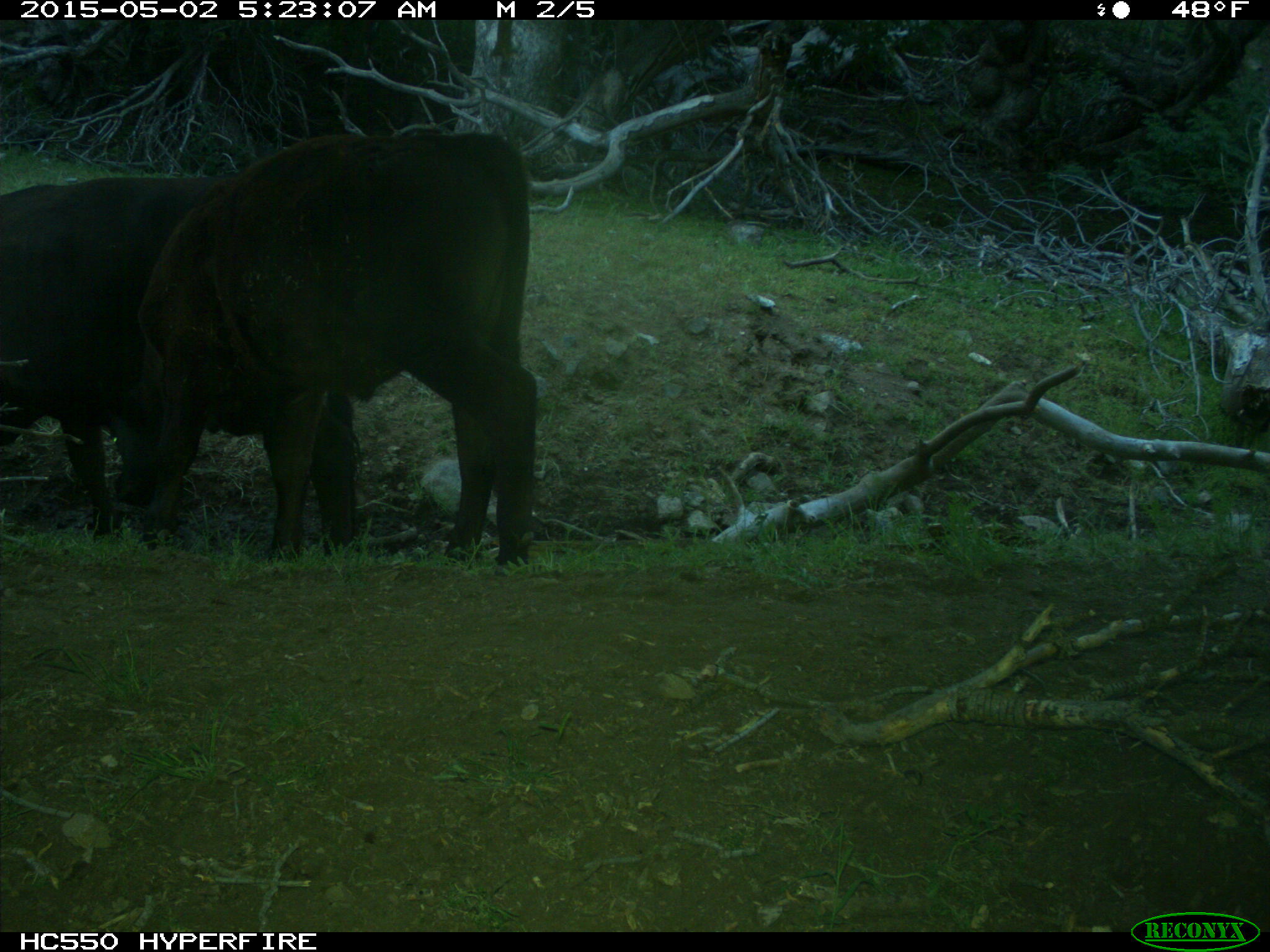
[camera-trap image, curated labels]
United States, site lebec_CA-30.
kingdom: Animalia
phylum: Chordata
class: Mammalia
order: Artiodactyla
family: Bovidae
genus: Bos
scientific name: Bos taurus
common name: domestic cow